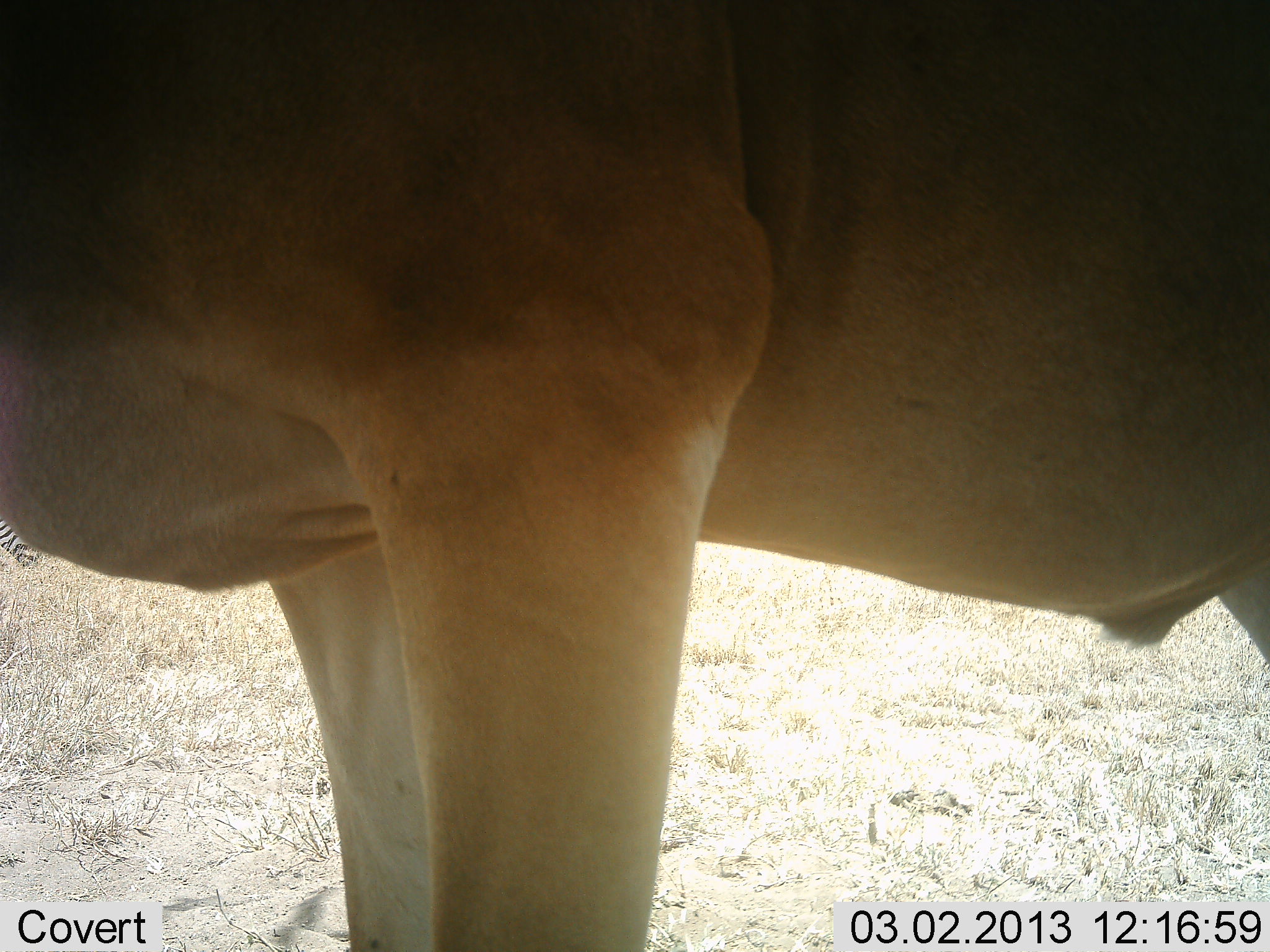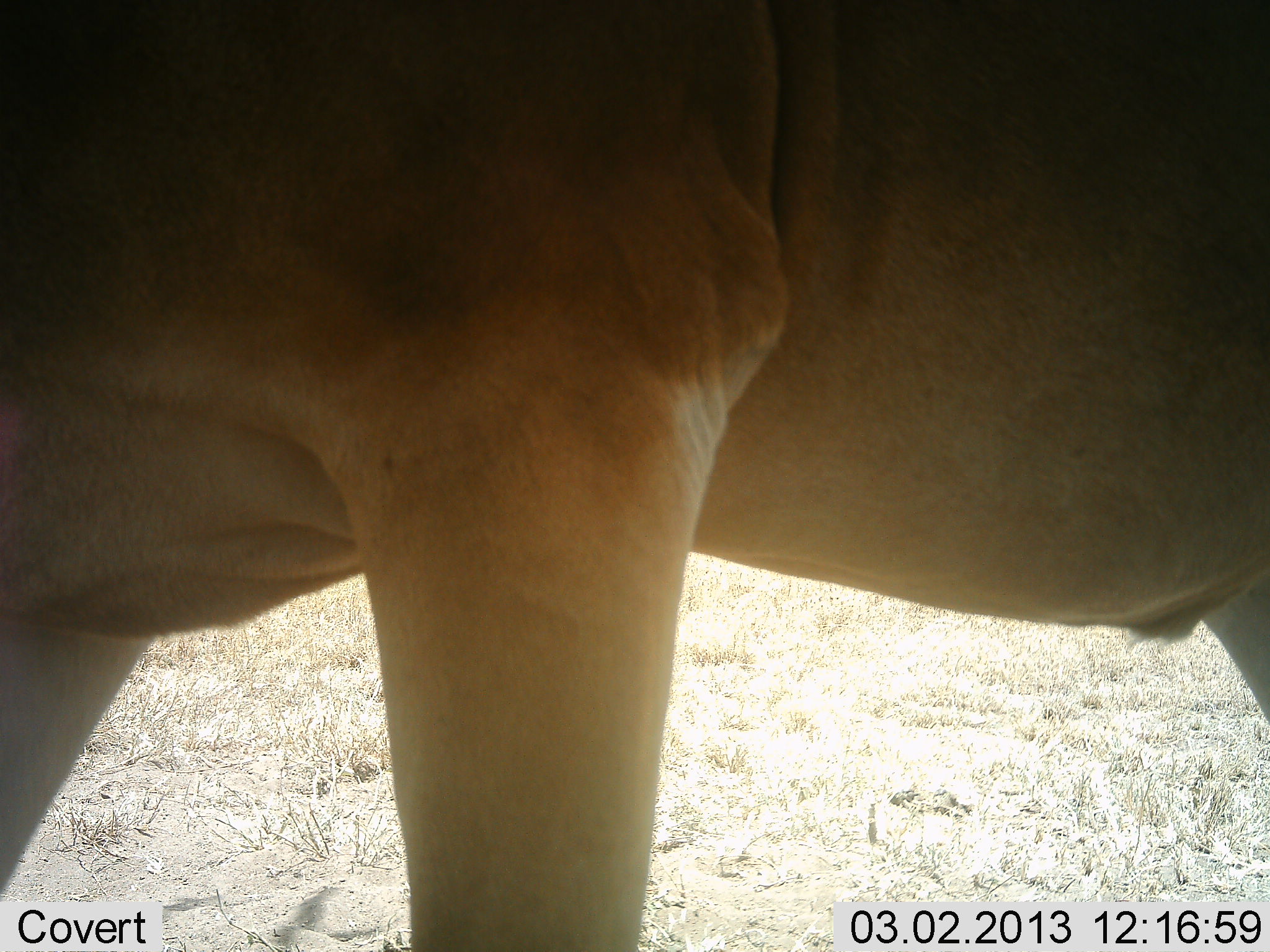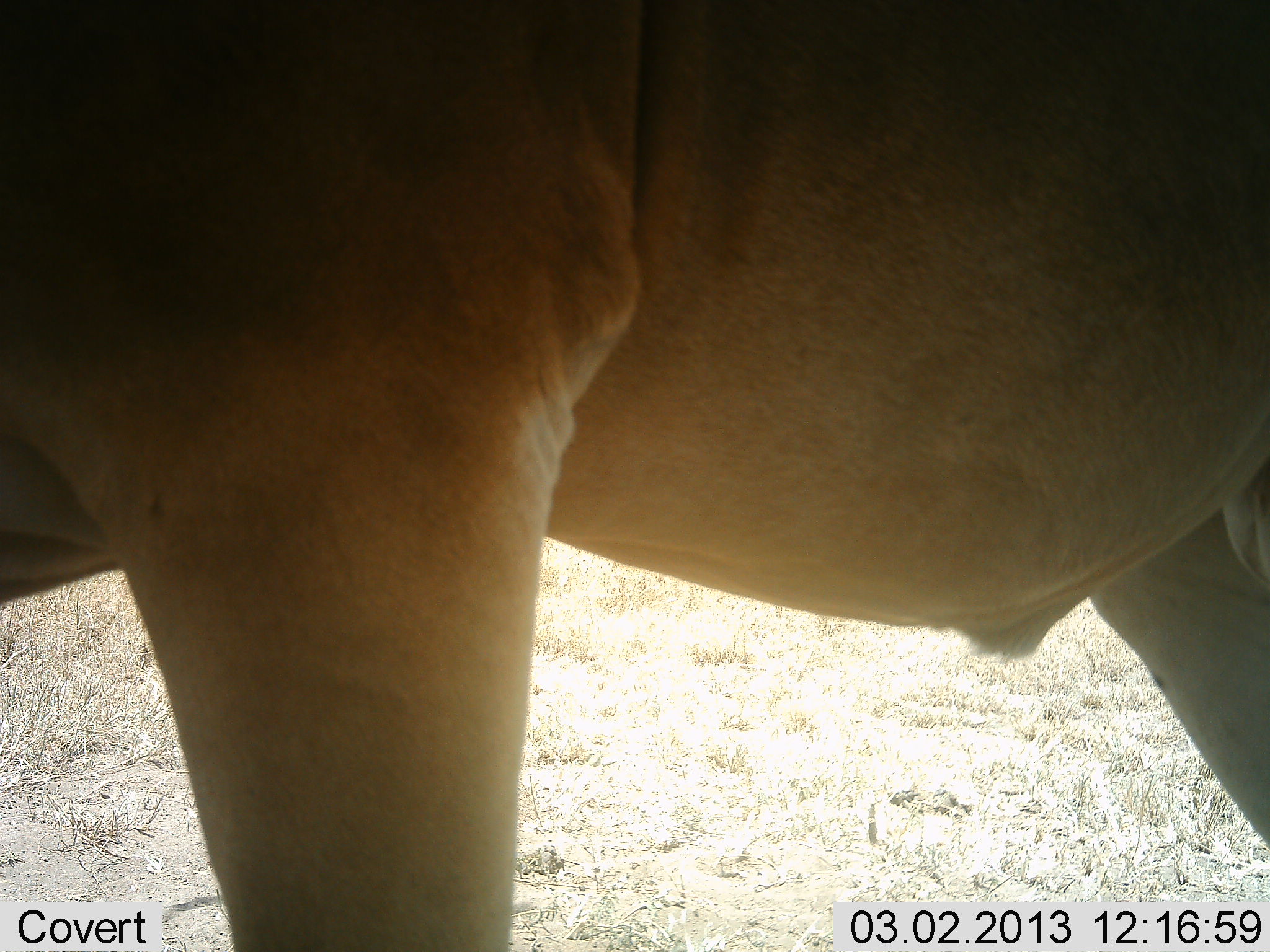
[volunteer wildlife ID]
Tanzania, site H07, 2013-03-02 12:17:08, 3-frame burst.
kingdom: Animalia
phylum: Chordata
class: Mammalia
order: Artiodactyla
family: Bovidae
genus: Alcelaphus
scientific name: Alcelaphus buselaphus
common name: hartebeest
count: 1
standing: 43%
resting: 0%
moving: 57%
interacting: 0%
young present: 0%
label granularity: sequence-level